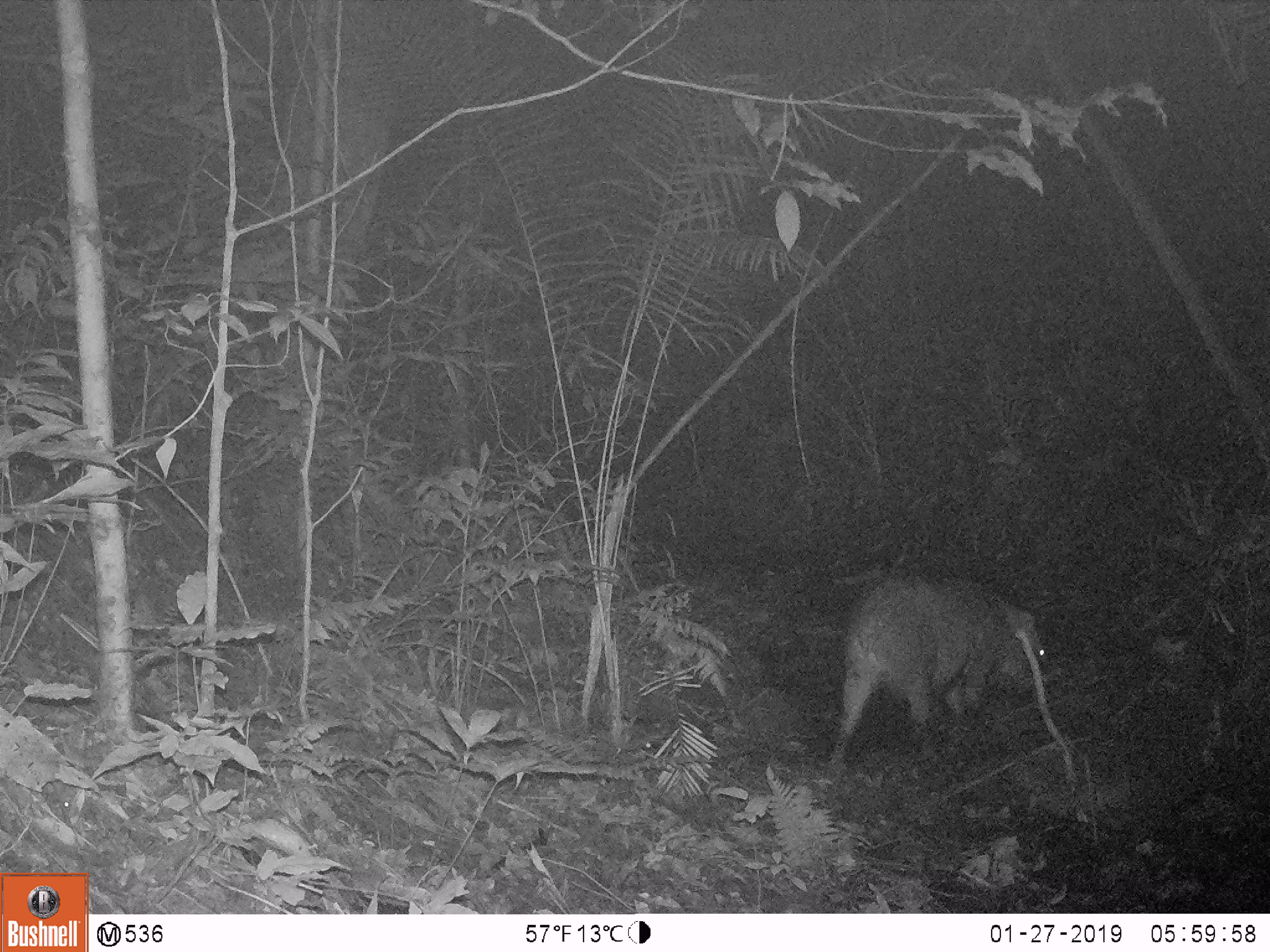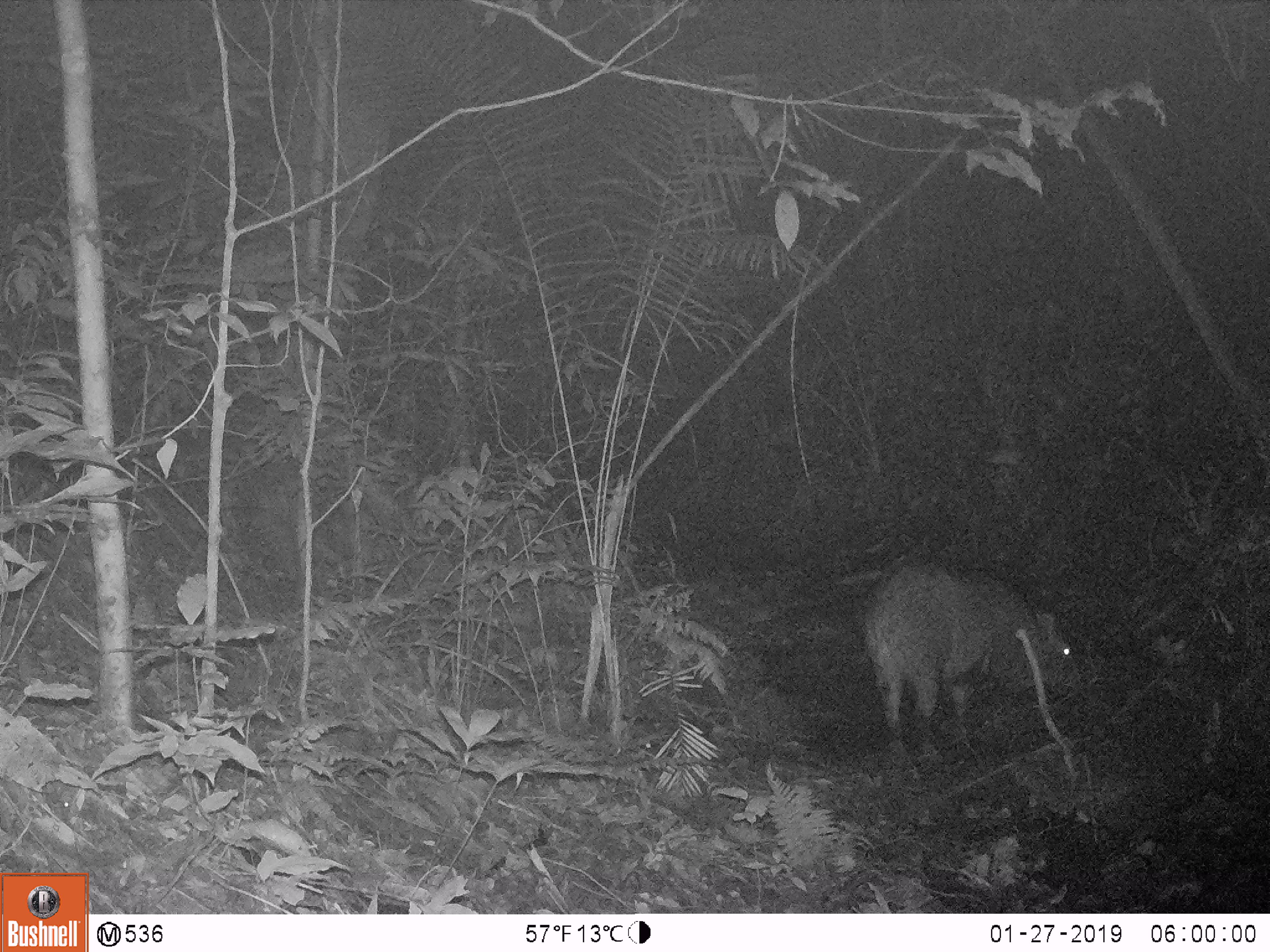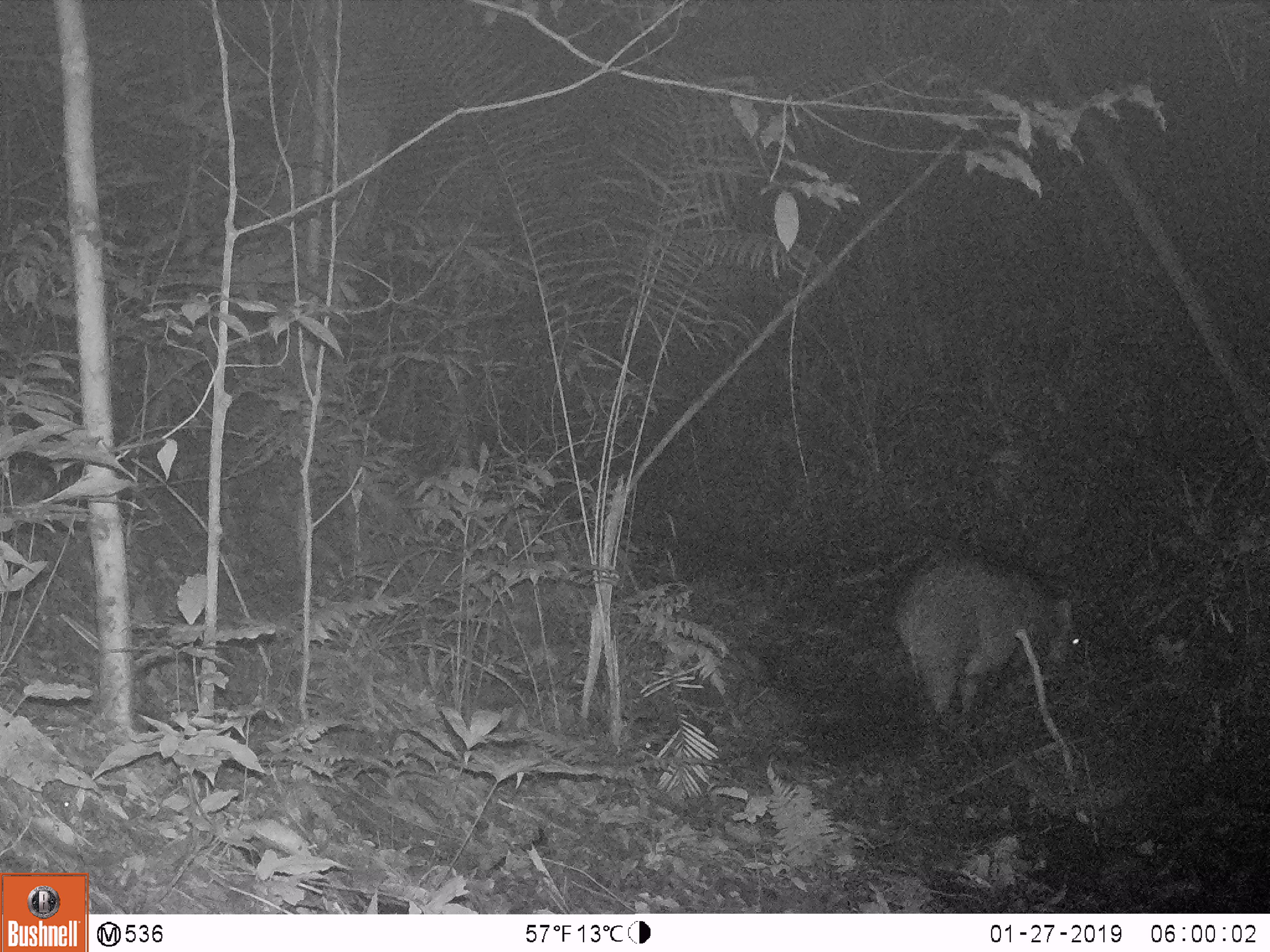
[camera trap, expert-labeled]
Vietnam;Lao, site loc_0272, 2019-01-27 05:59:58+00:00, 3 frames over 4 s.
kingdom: Animalia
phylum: Chordata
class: Mammalia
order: Artiodactyla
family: Suidae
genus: Sus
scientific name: Sus scrofa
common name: eurasian wild pig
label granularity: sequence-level